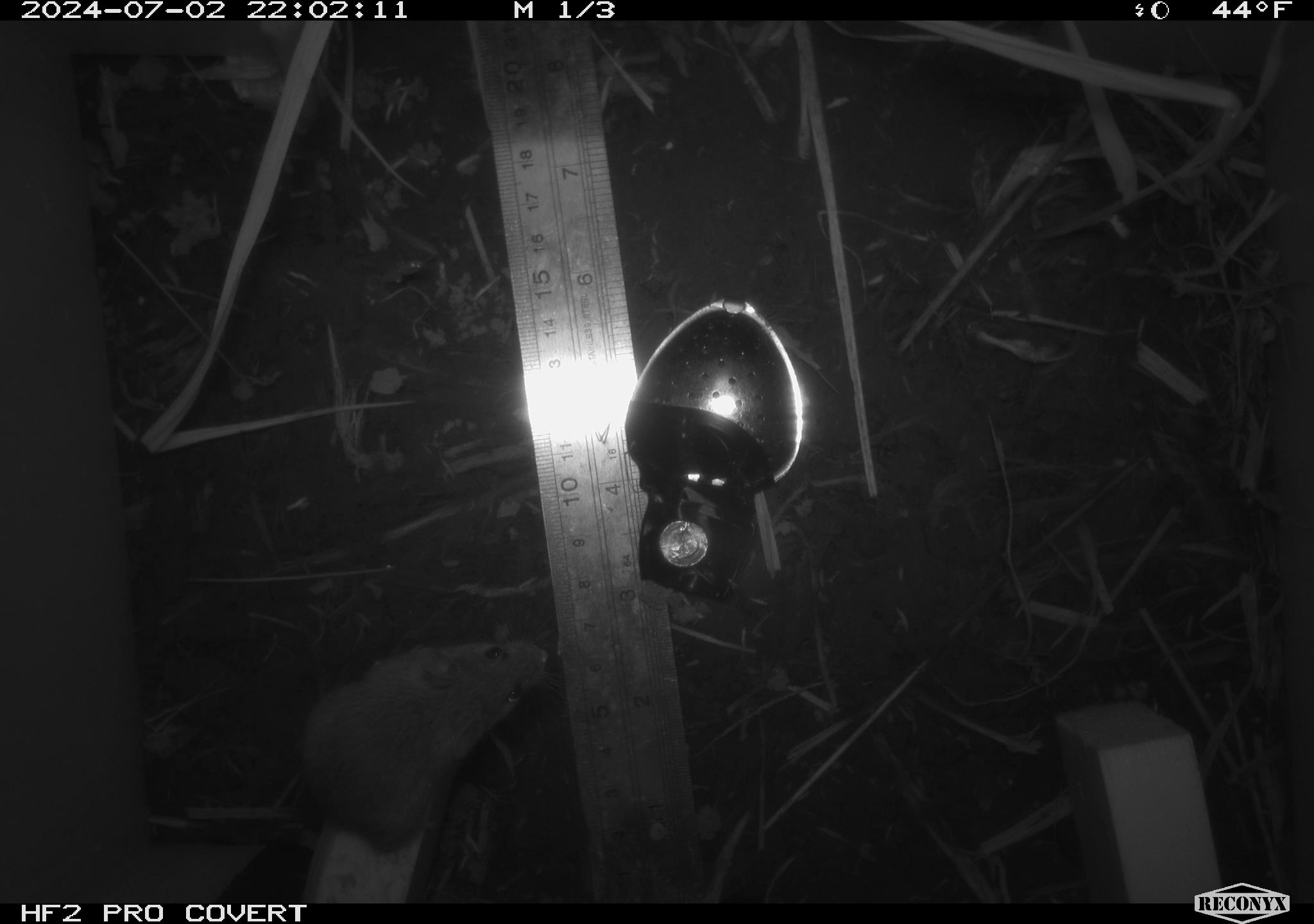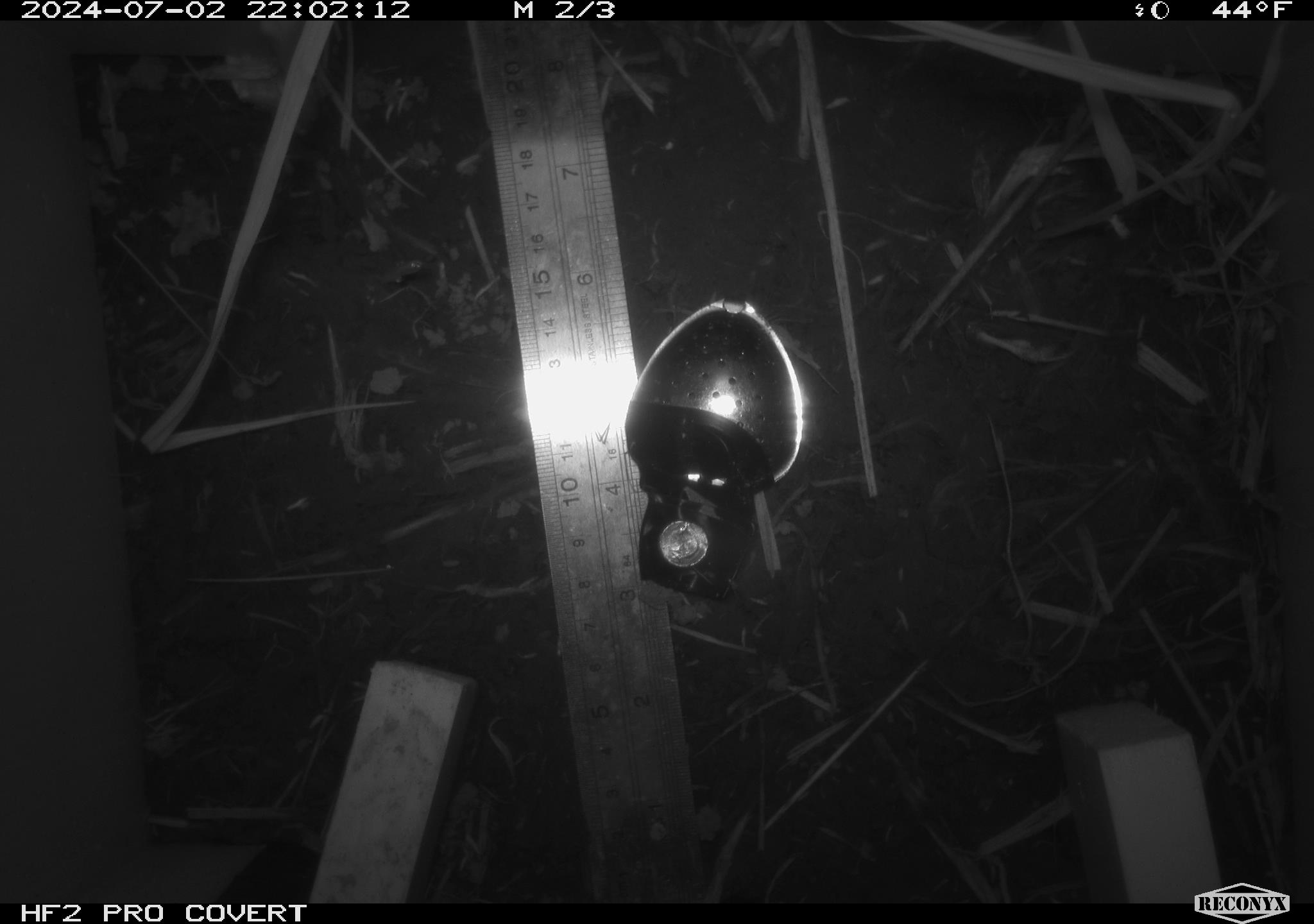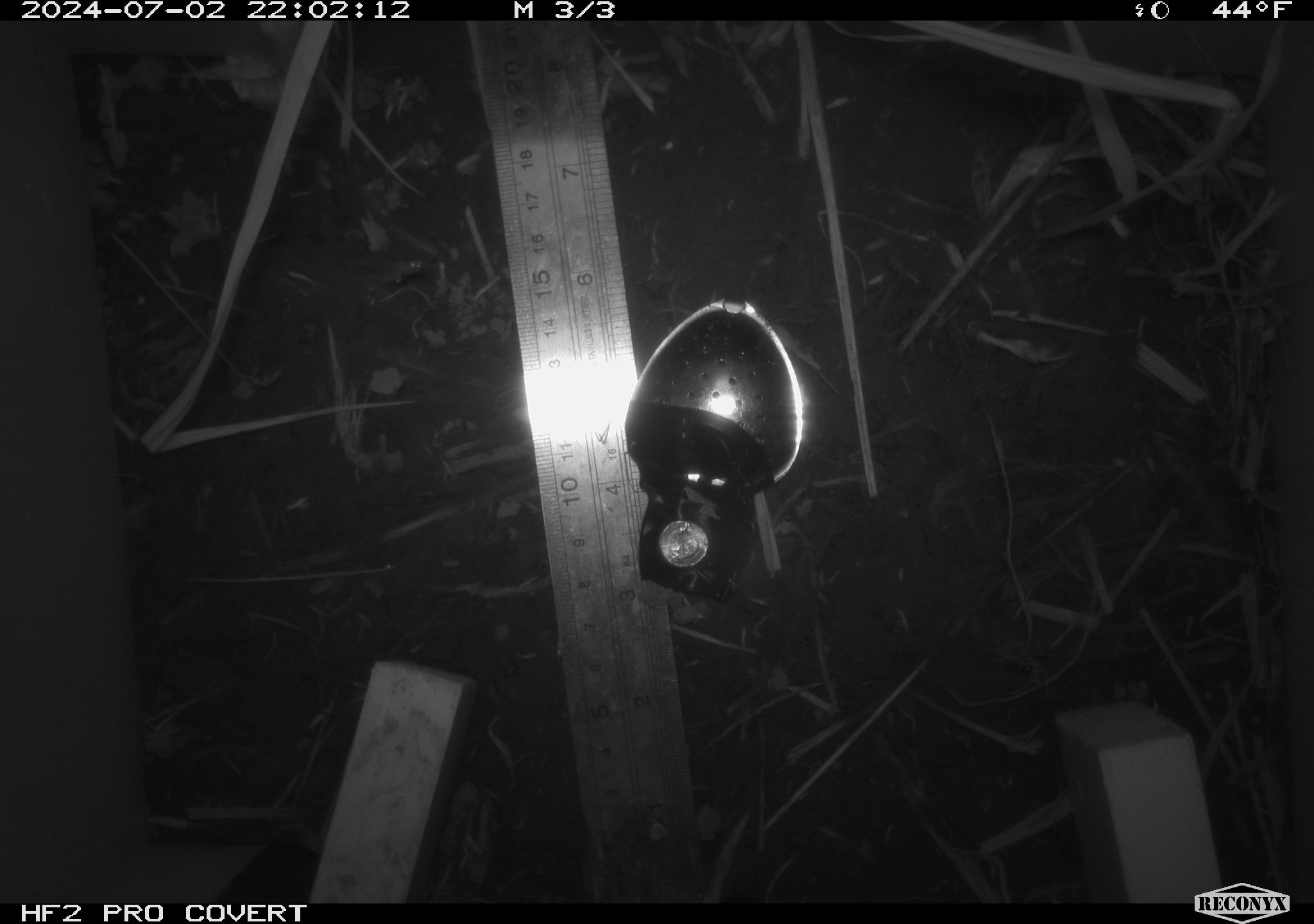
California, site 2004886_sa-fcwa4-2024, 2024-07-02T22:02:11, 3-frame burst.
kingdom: Animalia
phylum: Chordata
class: Mammalia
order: Rodentia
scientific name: Rodentia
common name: mouse species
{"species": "mouse species (Rodentia)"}